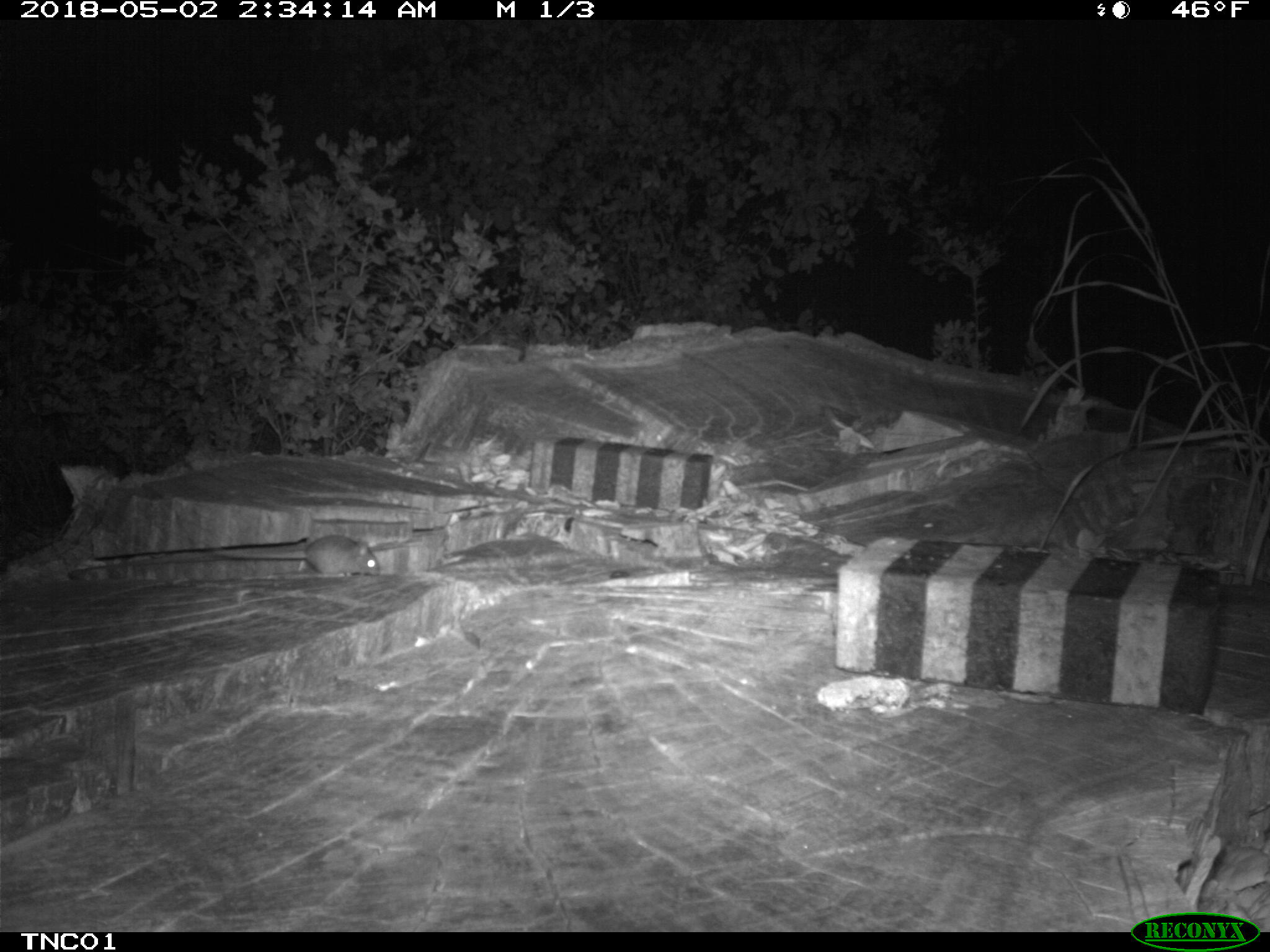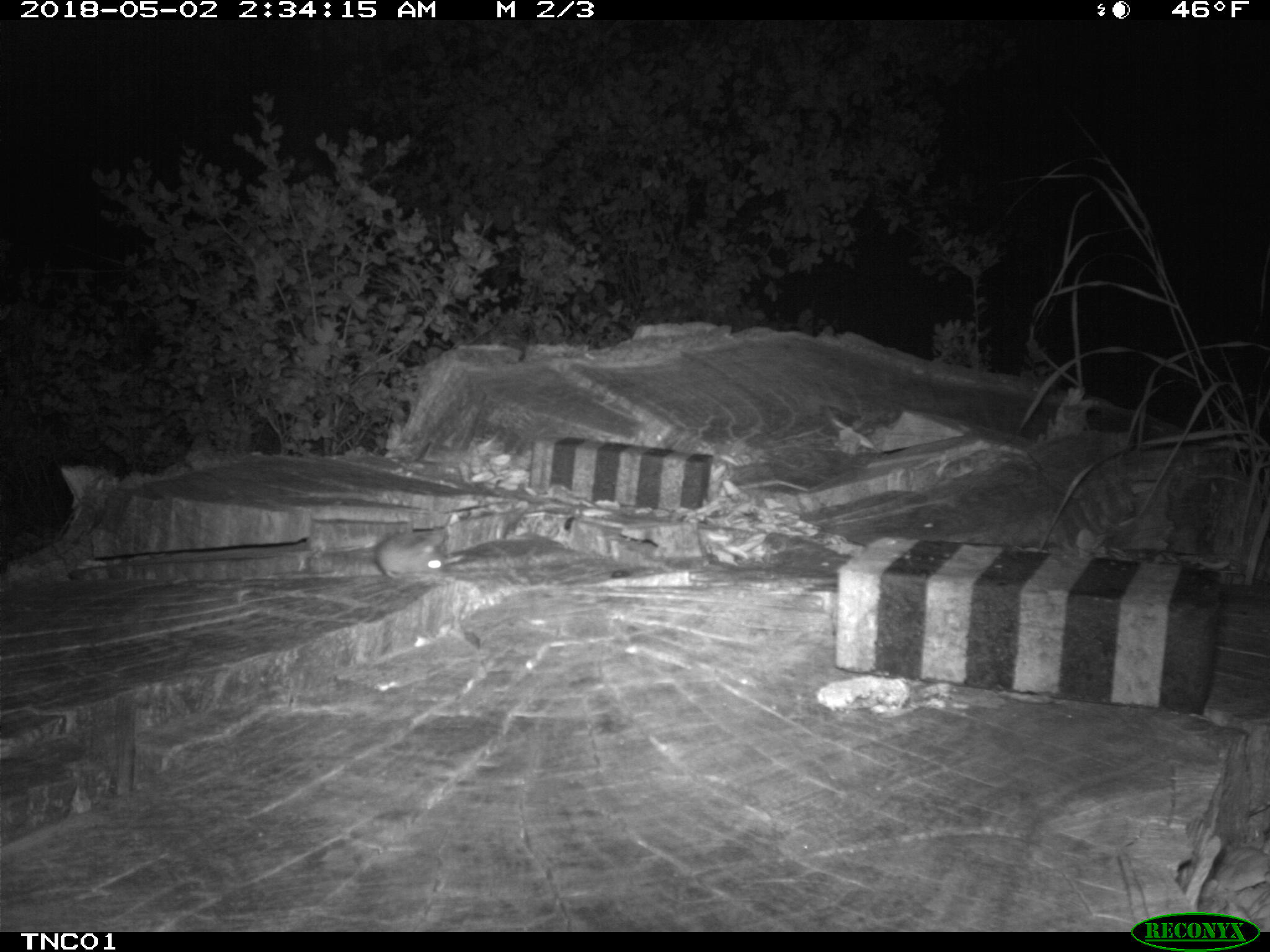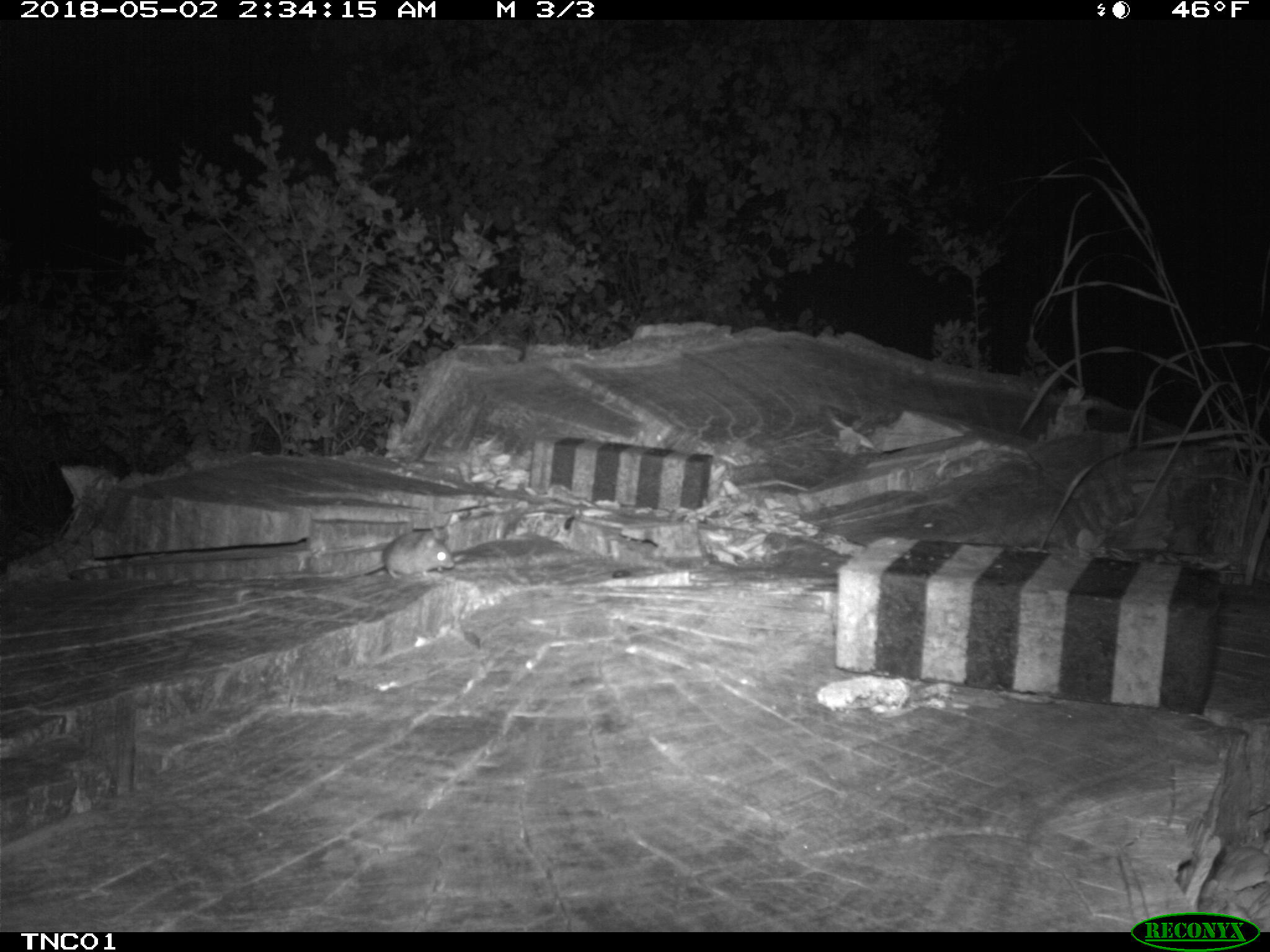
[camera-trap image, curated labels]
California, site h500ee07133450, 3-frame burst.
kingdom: Animalia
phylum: Chordata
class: Mammalia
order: Rodentia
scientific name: Rodentia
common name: rodent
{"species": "rodent (Rodentia)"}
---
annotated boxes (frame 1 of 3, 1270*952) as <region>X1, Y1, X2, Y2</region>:
rodent: <region>211, 532, 380, 577</region>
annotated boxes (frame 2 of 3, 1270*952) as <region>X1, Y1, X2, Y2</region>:
rodent: <region>329, 531, 446, 580</region>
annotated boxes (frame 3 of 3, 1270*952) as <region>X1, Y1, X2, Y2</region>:
rodent: <region>285, 524, 454, 579</region>